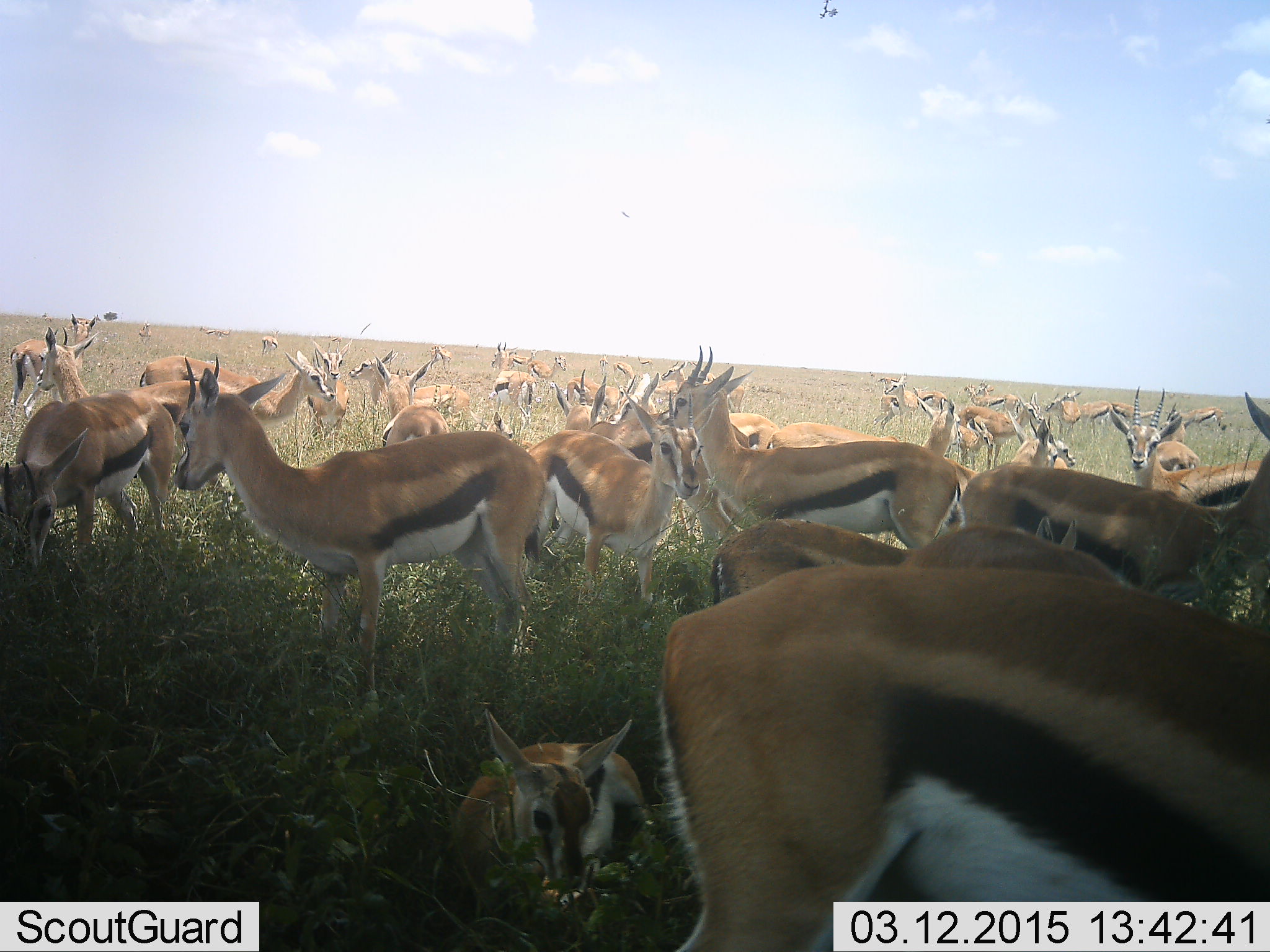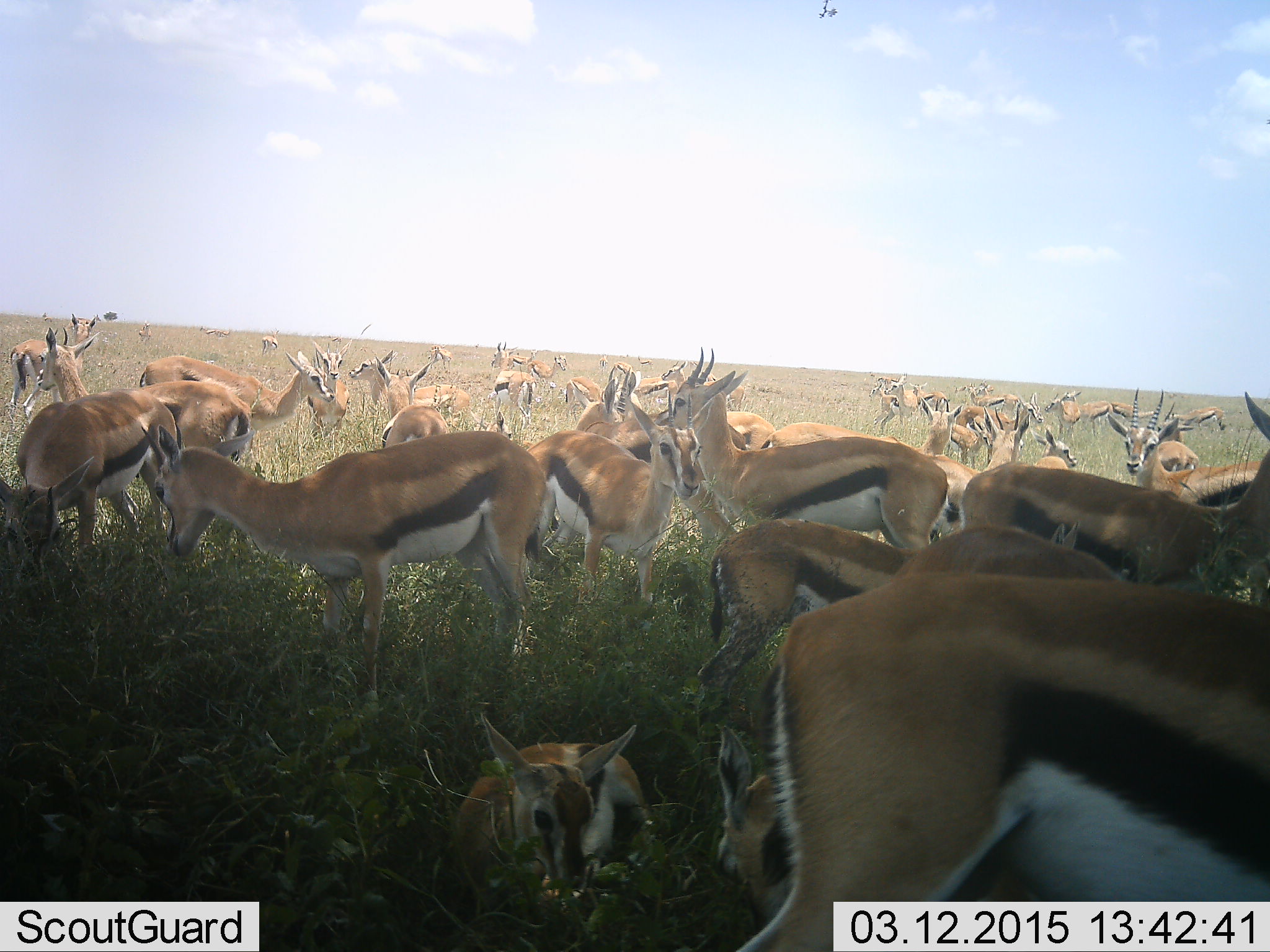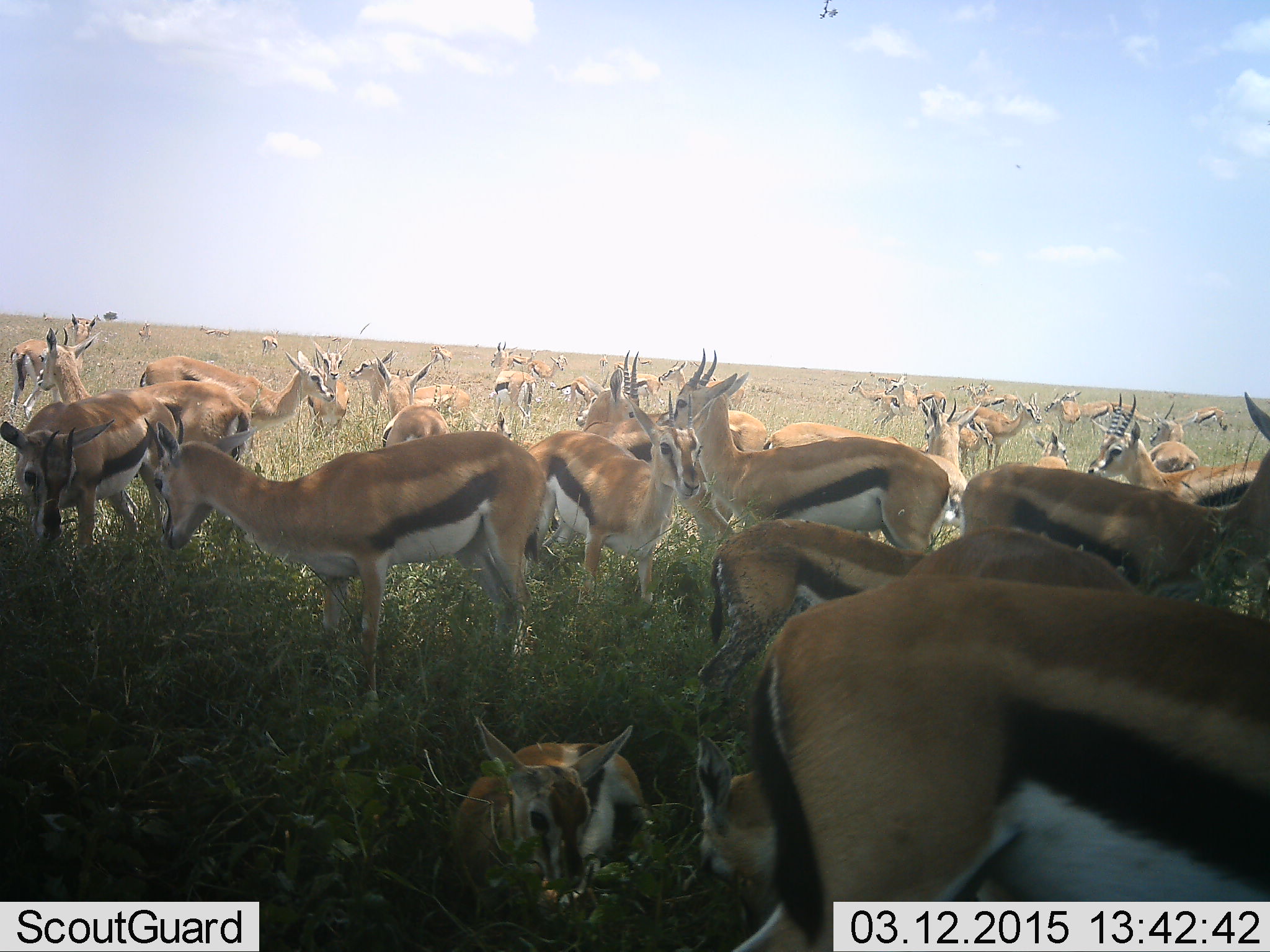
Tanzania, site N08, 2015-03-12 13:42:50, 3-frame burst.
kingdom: Animalia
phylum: Chordata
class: Mammalia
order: Artiodactyla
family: Bovidae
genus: Eudorcas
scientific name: Eudorcas thomsonii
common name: thomson's gazelle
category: gazellethomsons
Gazellethomsons (thomson's gazelle) (Eudorcas thomsonii), count 51+. Behavior (volunteer vote fractions): standing 70%, resting 90%, moving 20%, interacting 10%. Young present (vote fraction): 10%. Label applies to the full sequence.